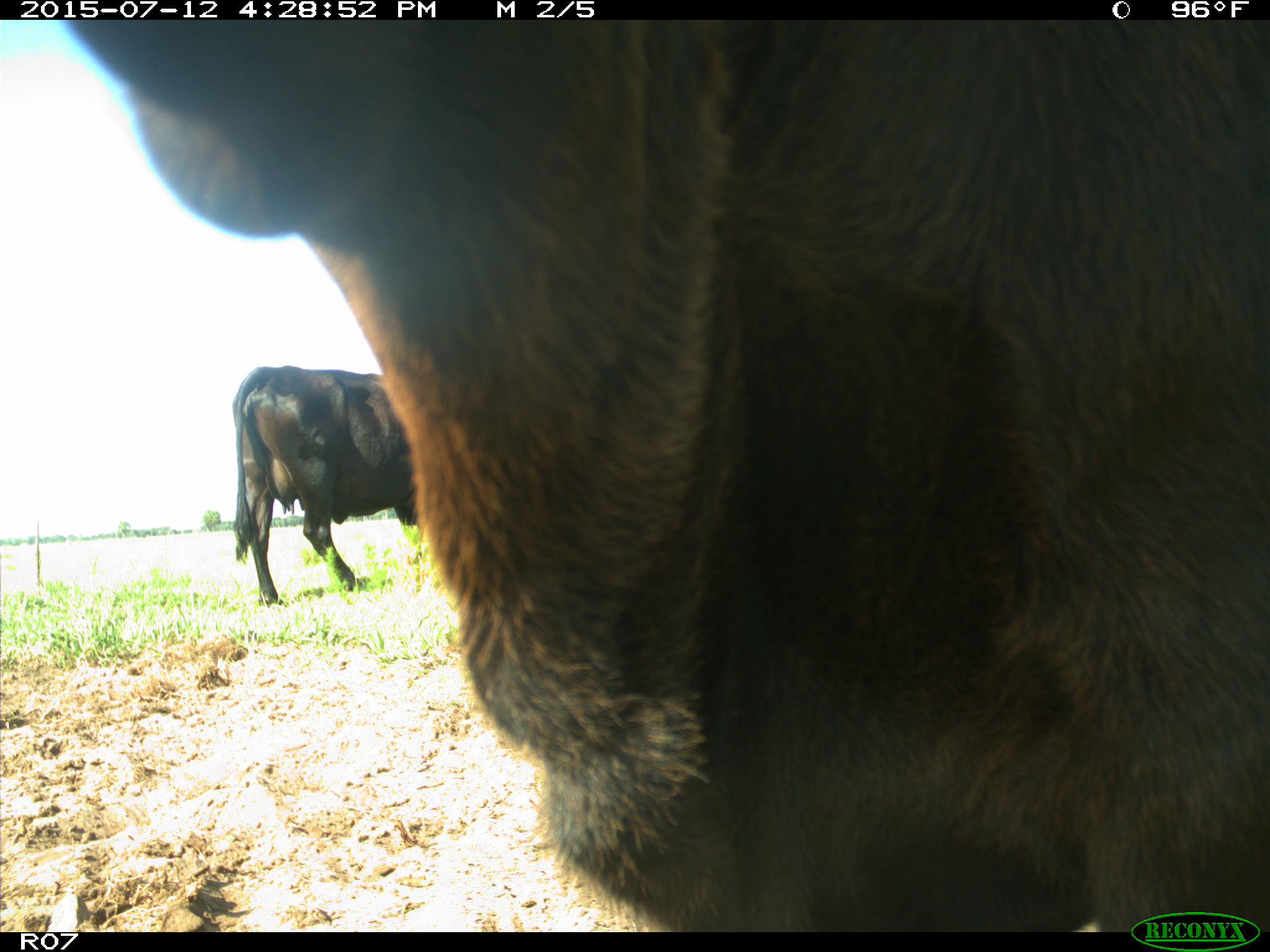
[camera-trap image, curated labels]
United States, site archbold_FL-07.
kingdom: Animalia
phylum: Chordata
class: Mammalia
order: Artiodactyla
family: Bovidae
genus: Bos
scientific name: Bos taurus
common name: domestic cow